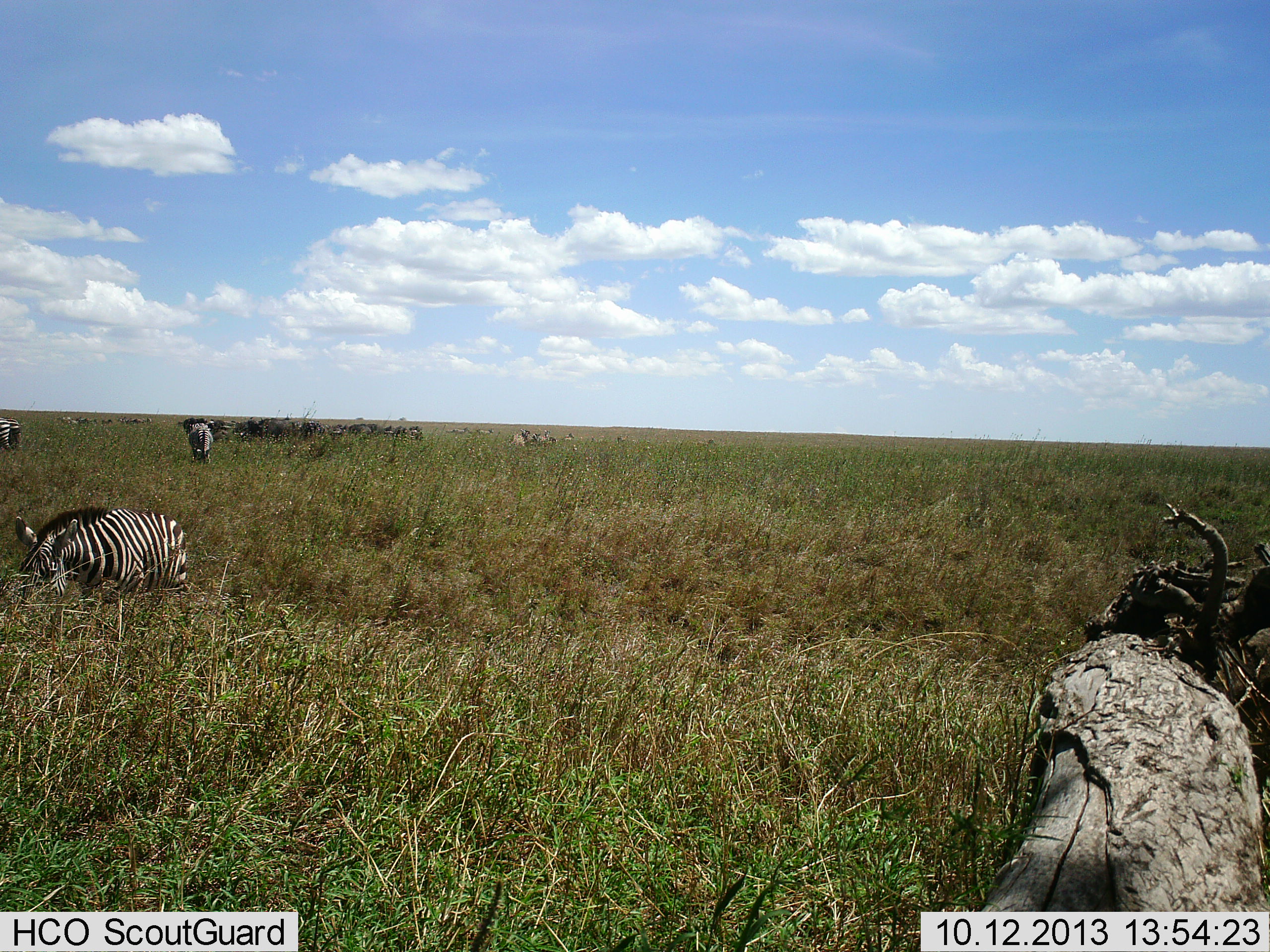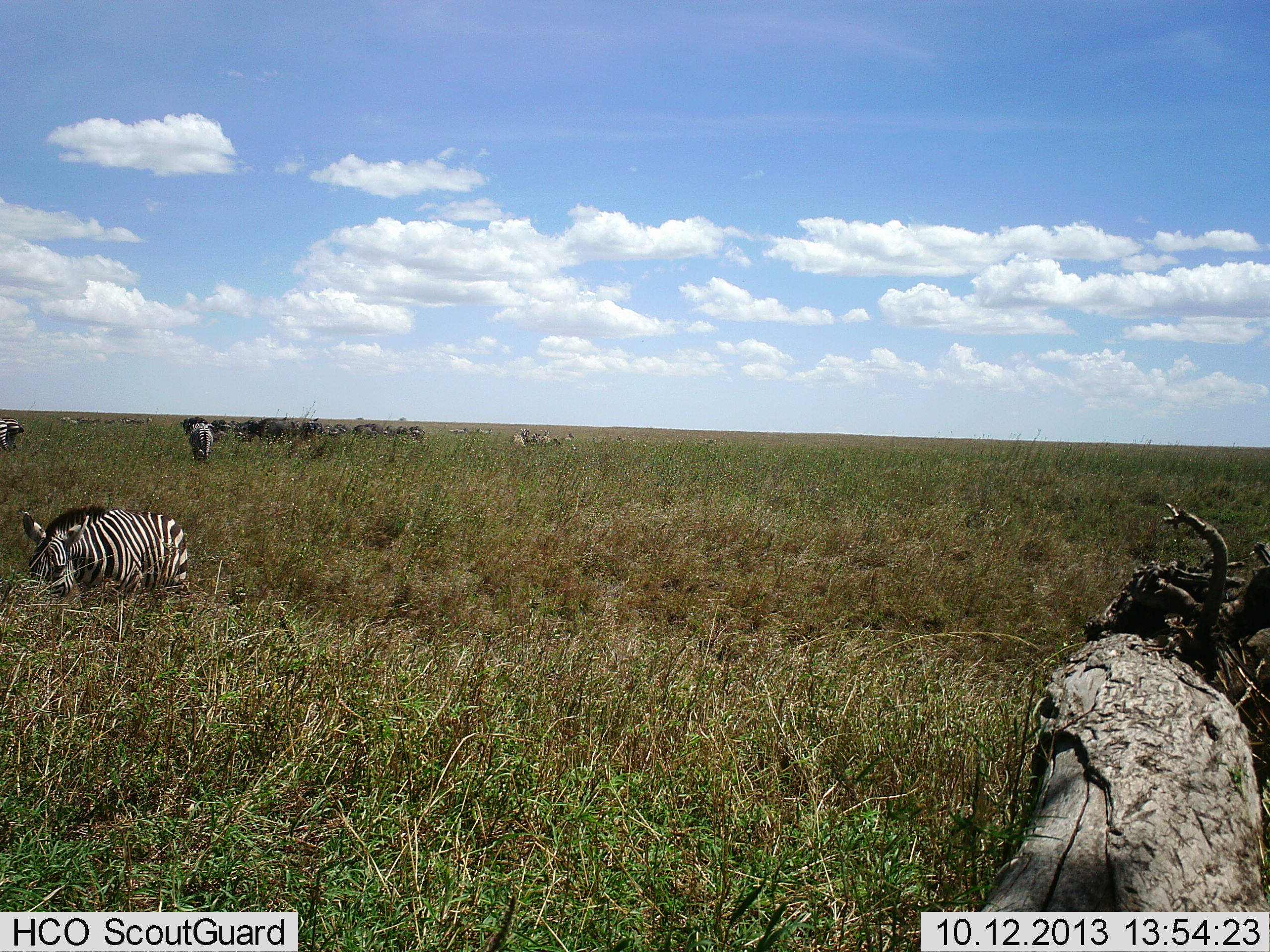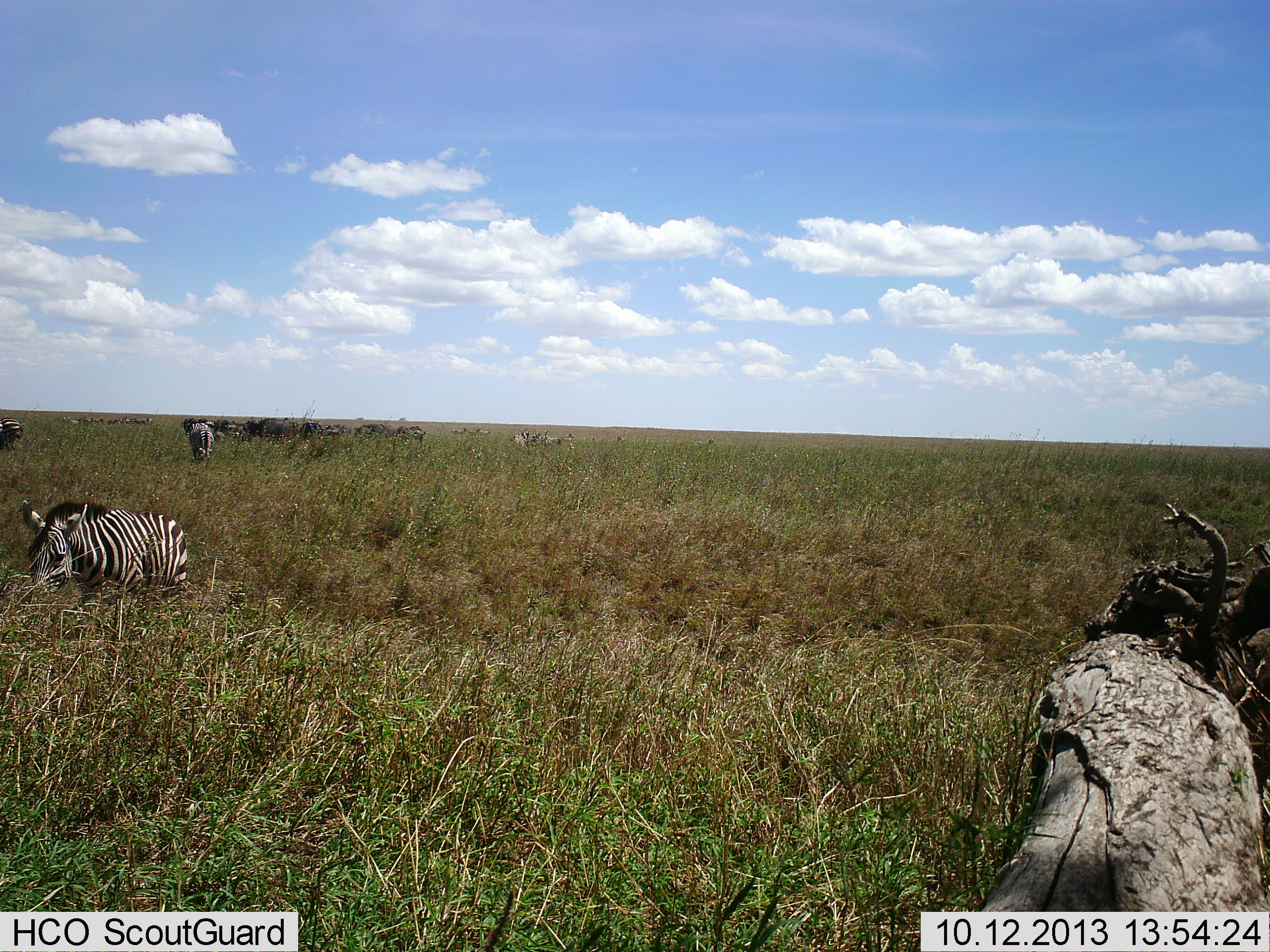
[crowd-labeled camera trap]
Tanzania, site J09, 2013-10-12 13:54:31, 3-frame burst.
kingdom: Animalia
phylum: Chordata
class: Mammalia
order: Perissodactyla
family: Equidae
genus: Equus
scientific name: Equus quagga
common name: plains zebra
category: zebra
Zebra (plains zebra) (Equus quagga), count 3. Behavior (volunteer vote fractions): standing 24%, resting 6%, moving 9%, interacting 0%. Young present (vote fraction): 0%. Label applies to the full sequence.